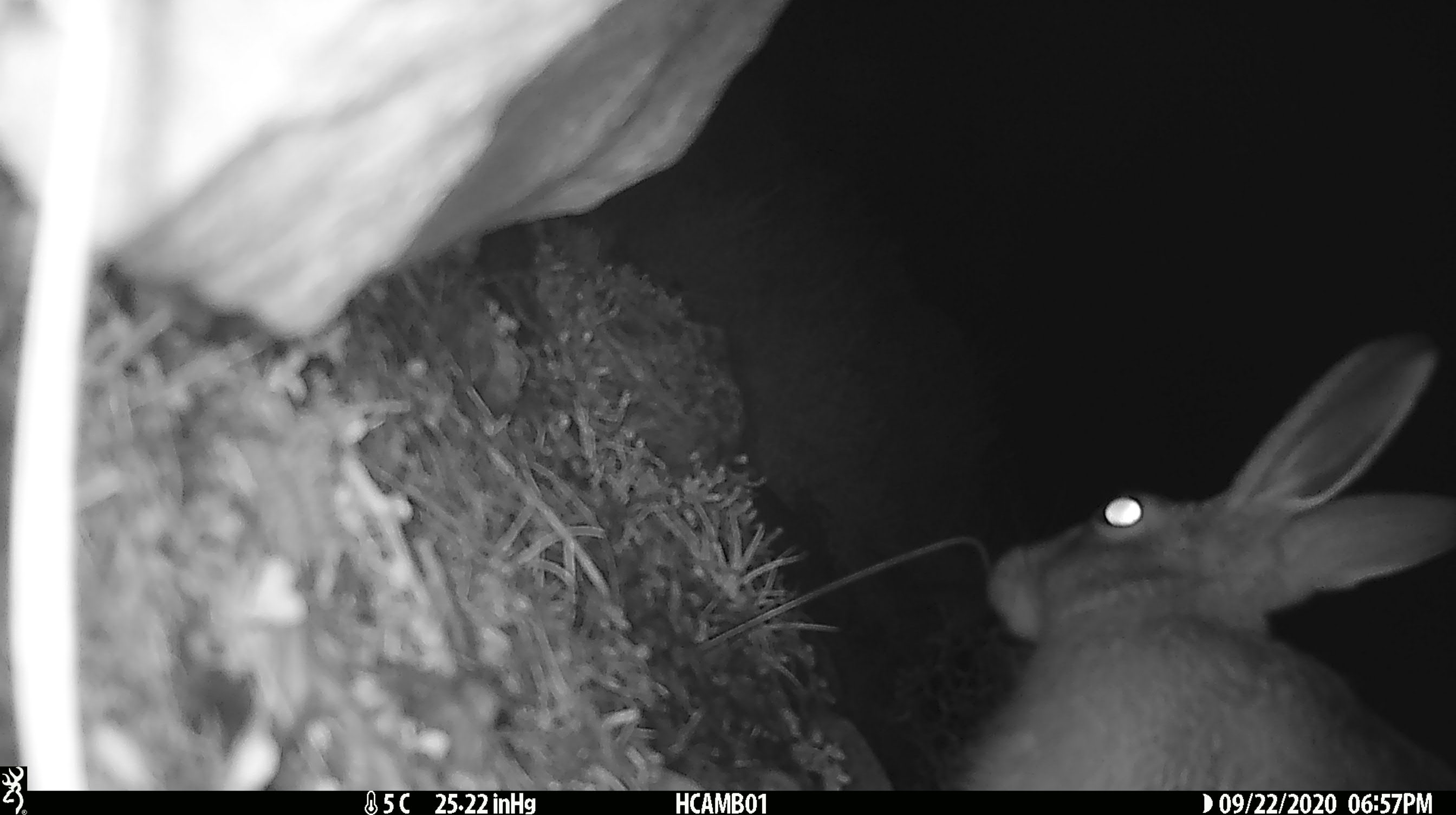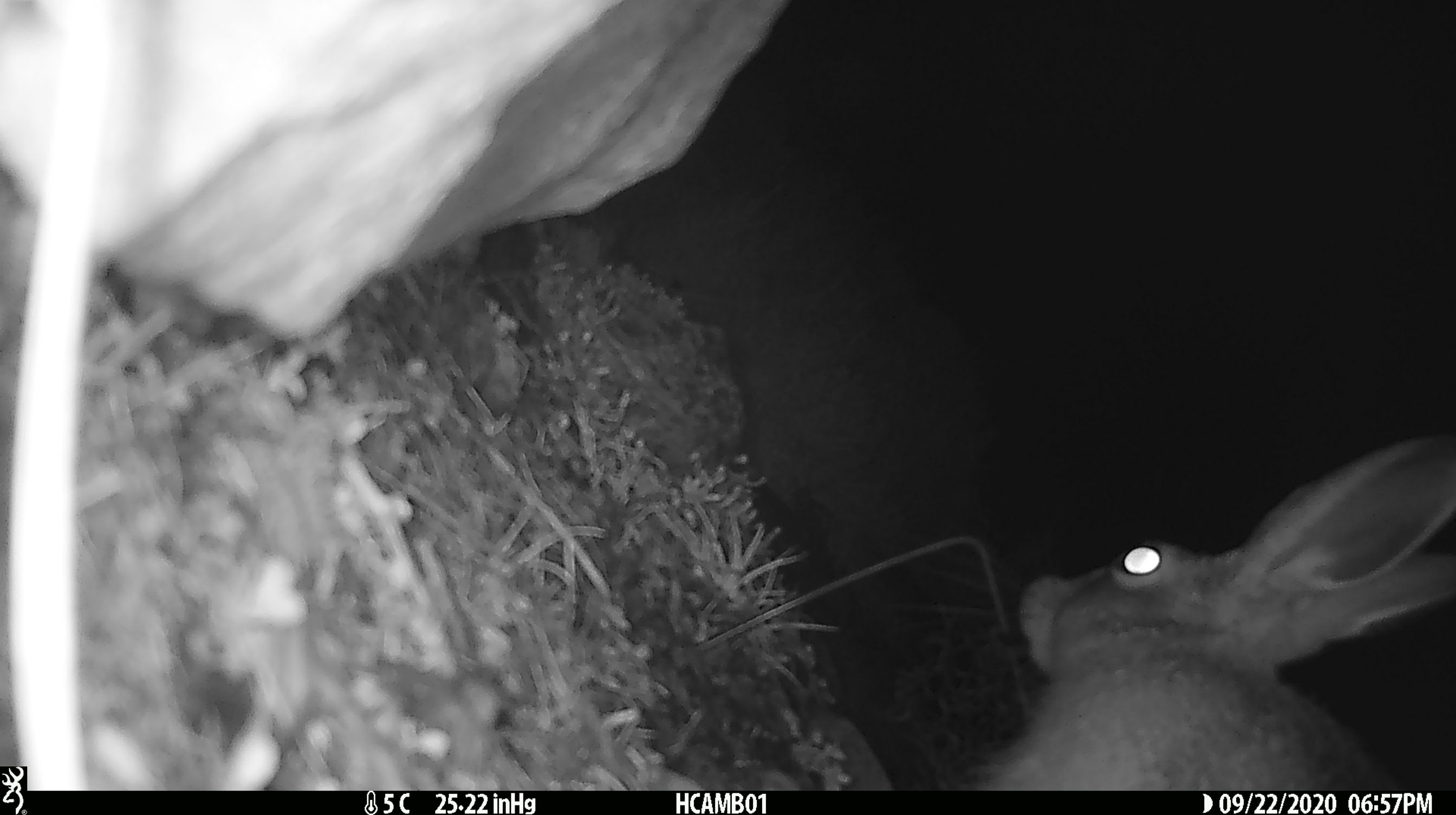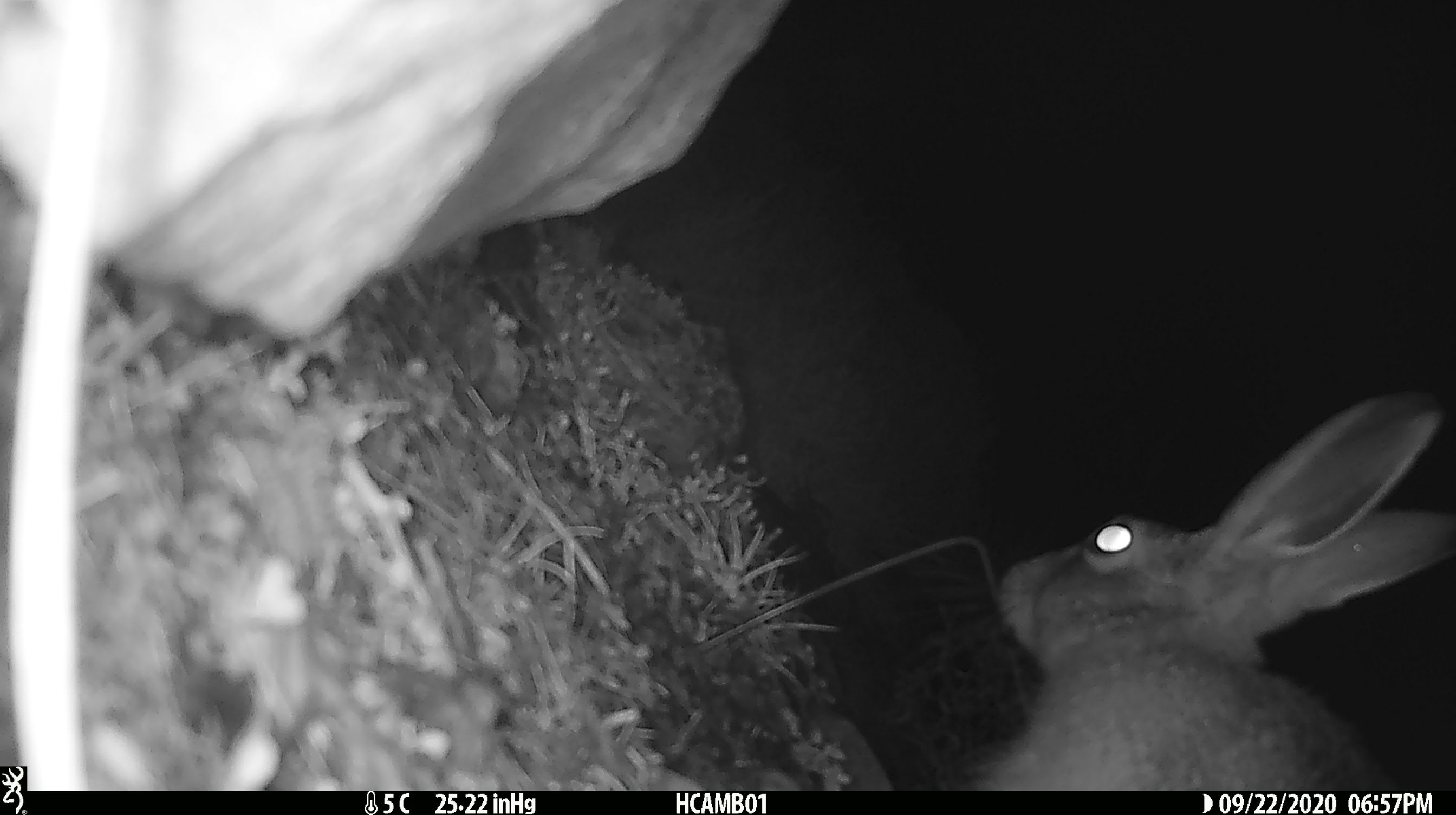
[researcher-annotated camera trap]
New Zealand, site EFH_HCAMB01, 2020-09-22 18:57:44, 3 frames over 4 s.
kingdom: Animalia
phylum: Chordata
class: Mammalia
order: Lagomorpha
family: Leporidae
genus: Lepus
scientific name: Lepus europaeus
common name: brown hare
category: hare